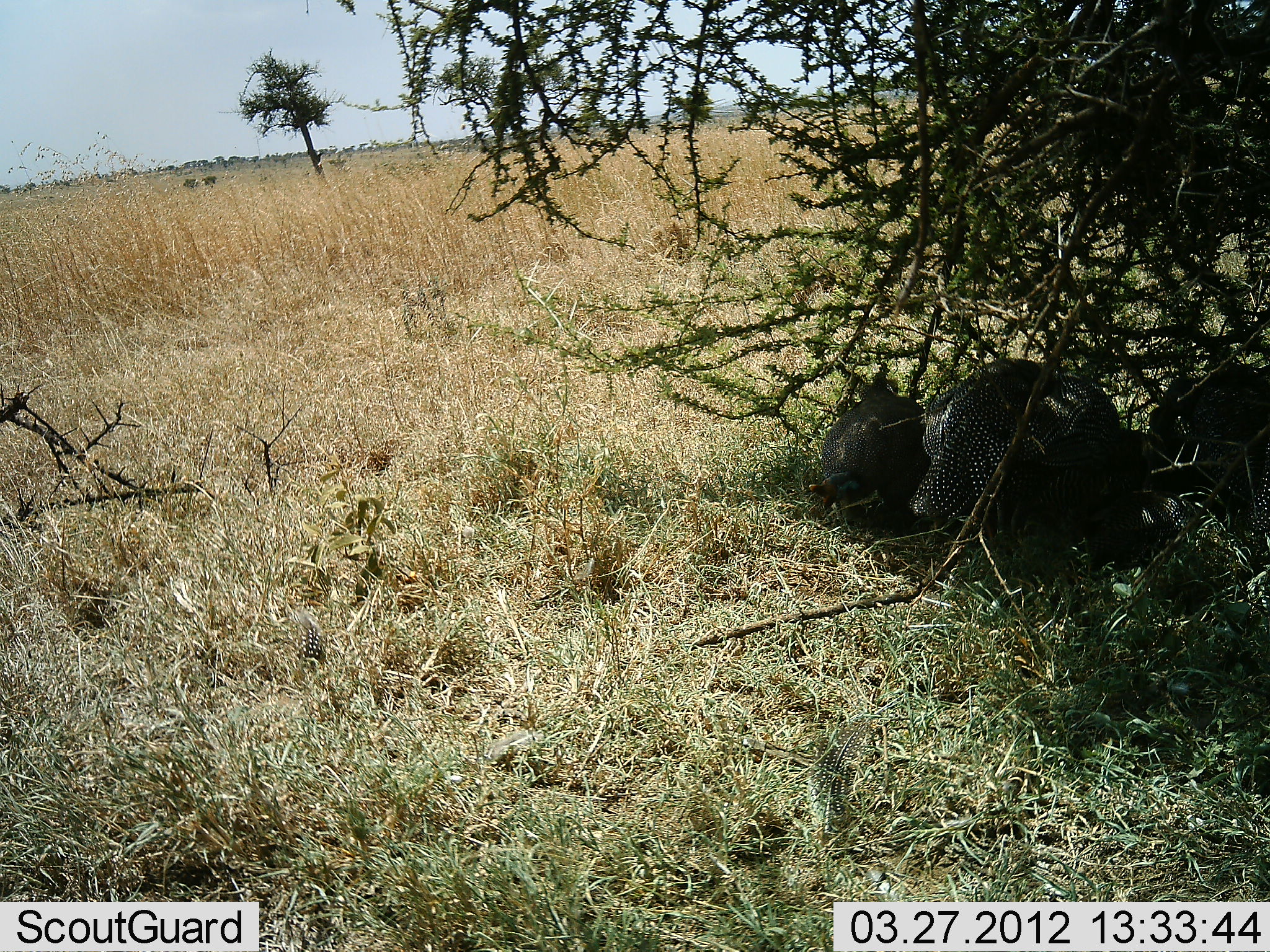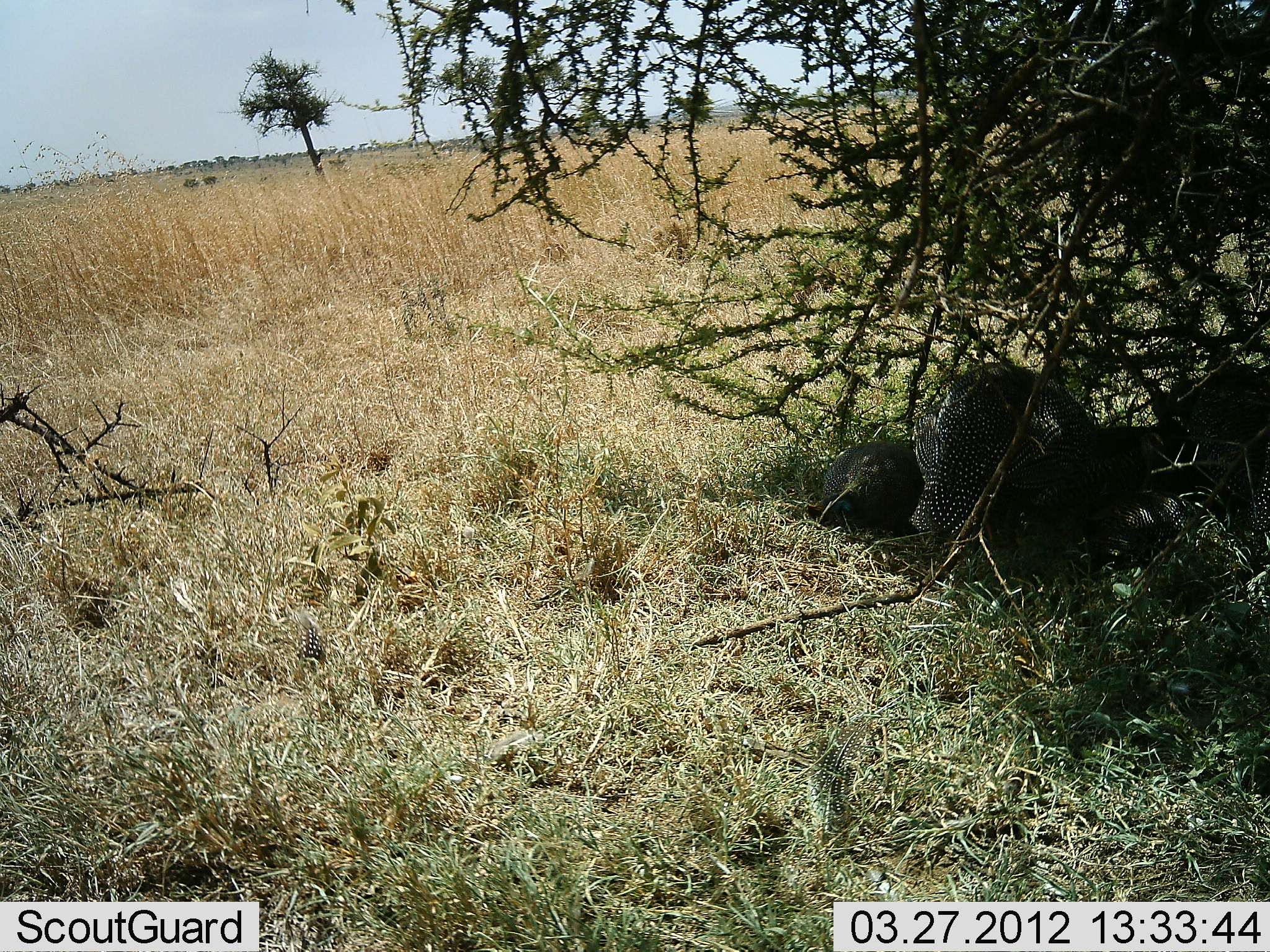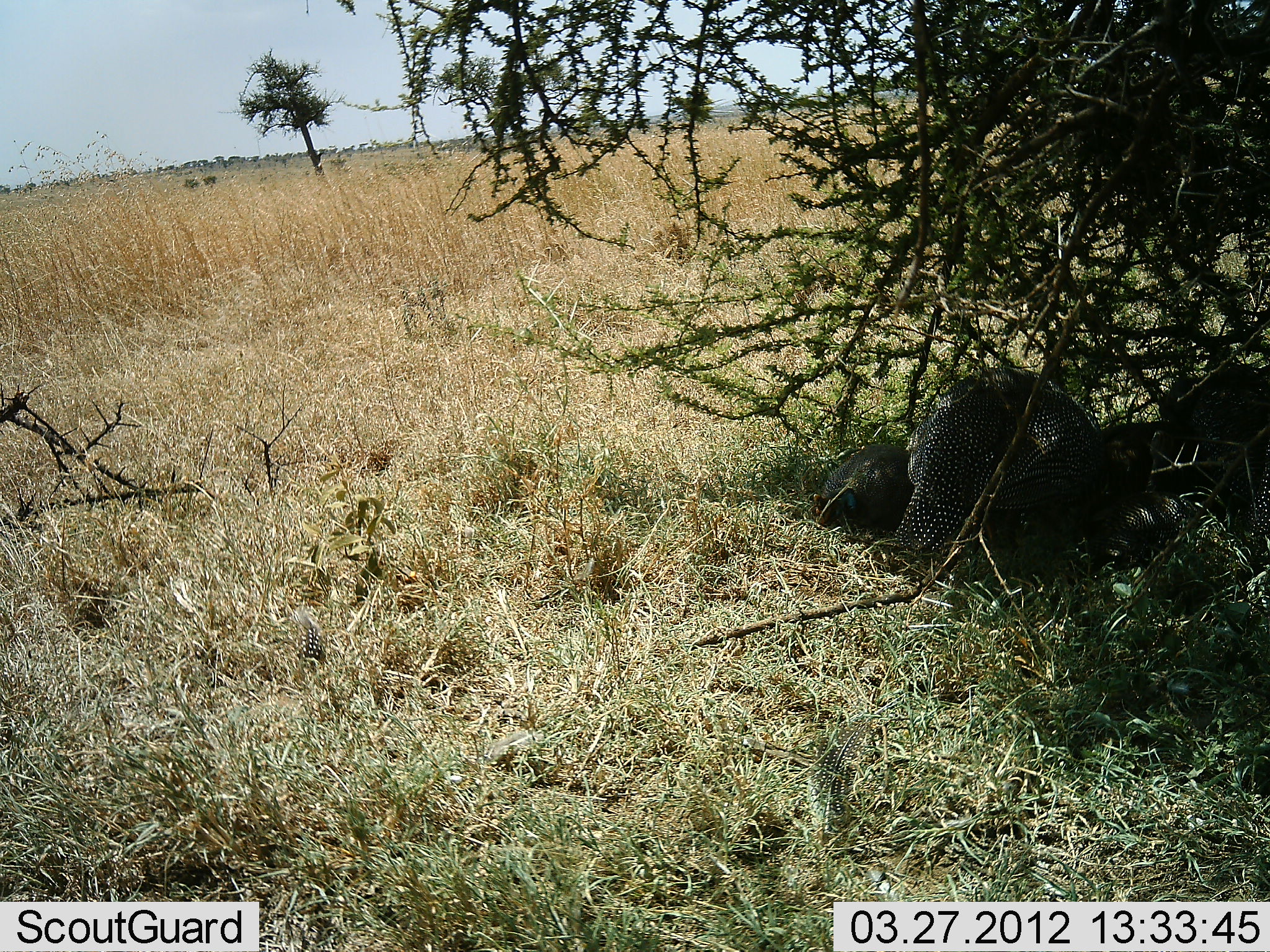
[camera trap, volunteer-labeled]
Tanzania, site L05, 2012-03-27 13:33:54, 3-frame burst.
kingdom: Animalia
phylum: Chordata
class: Aves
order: Galliformes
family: Numididae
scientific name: Numididae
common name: guinea fowl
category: guineafowl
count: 3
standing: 29%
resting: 65%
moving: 16%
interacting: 16%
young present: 3%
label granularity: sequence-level